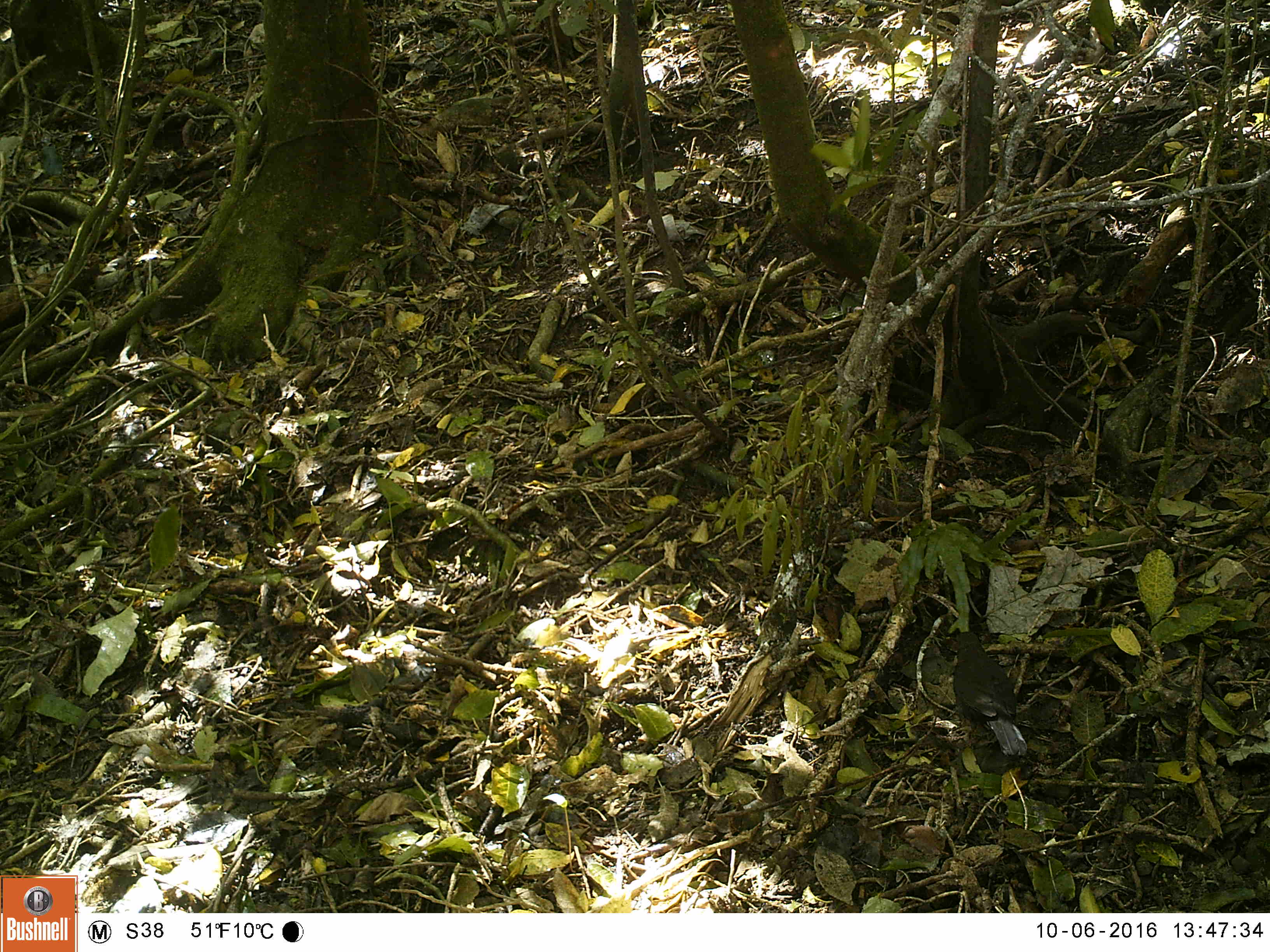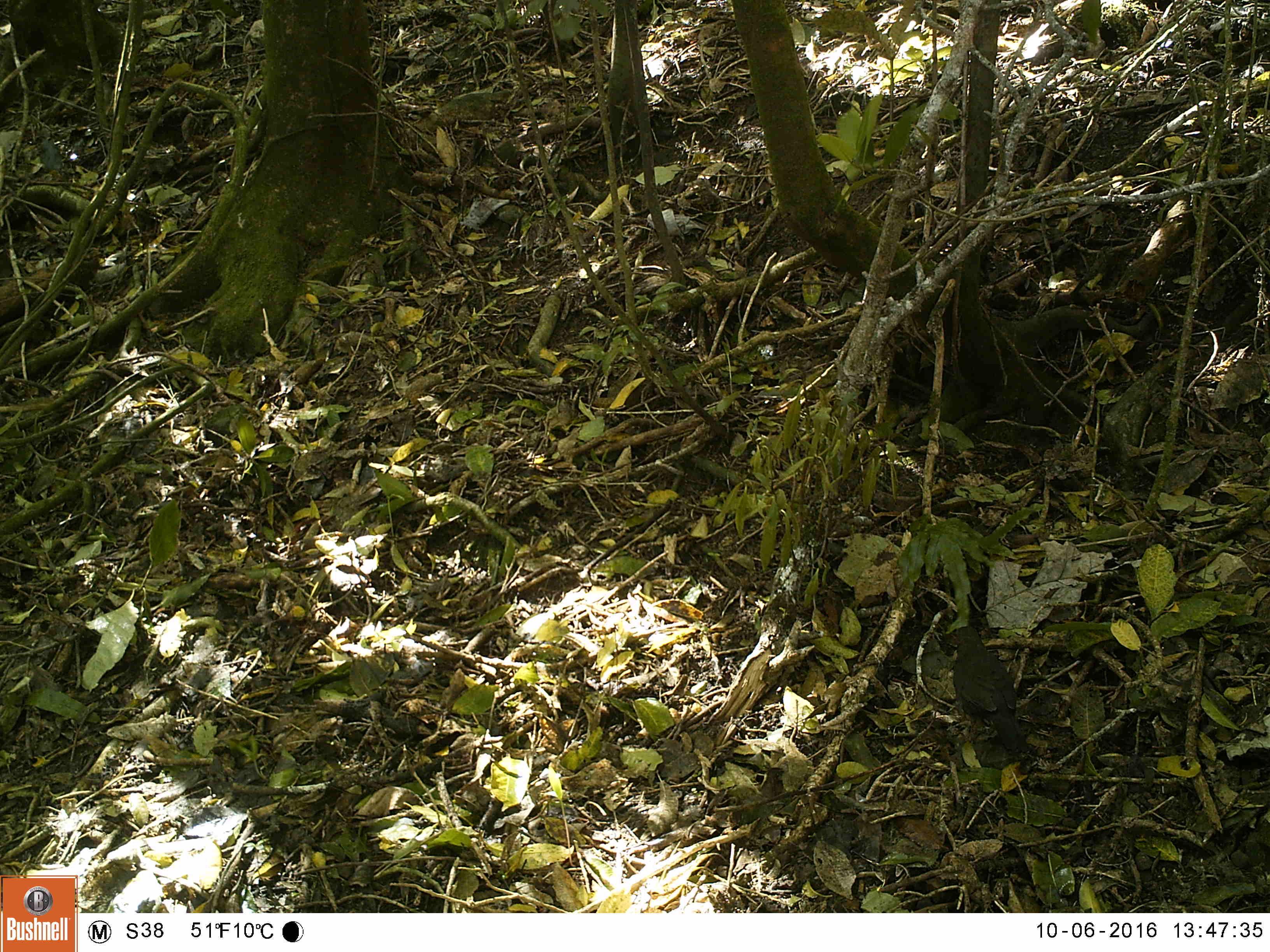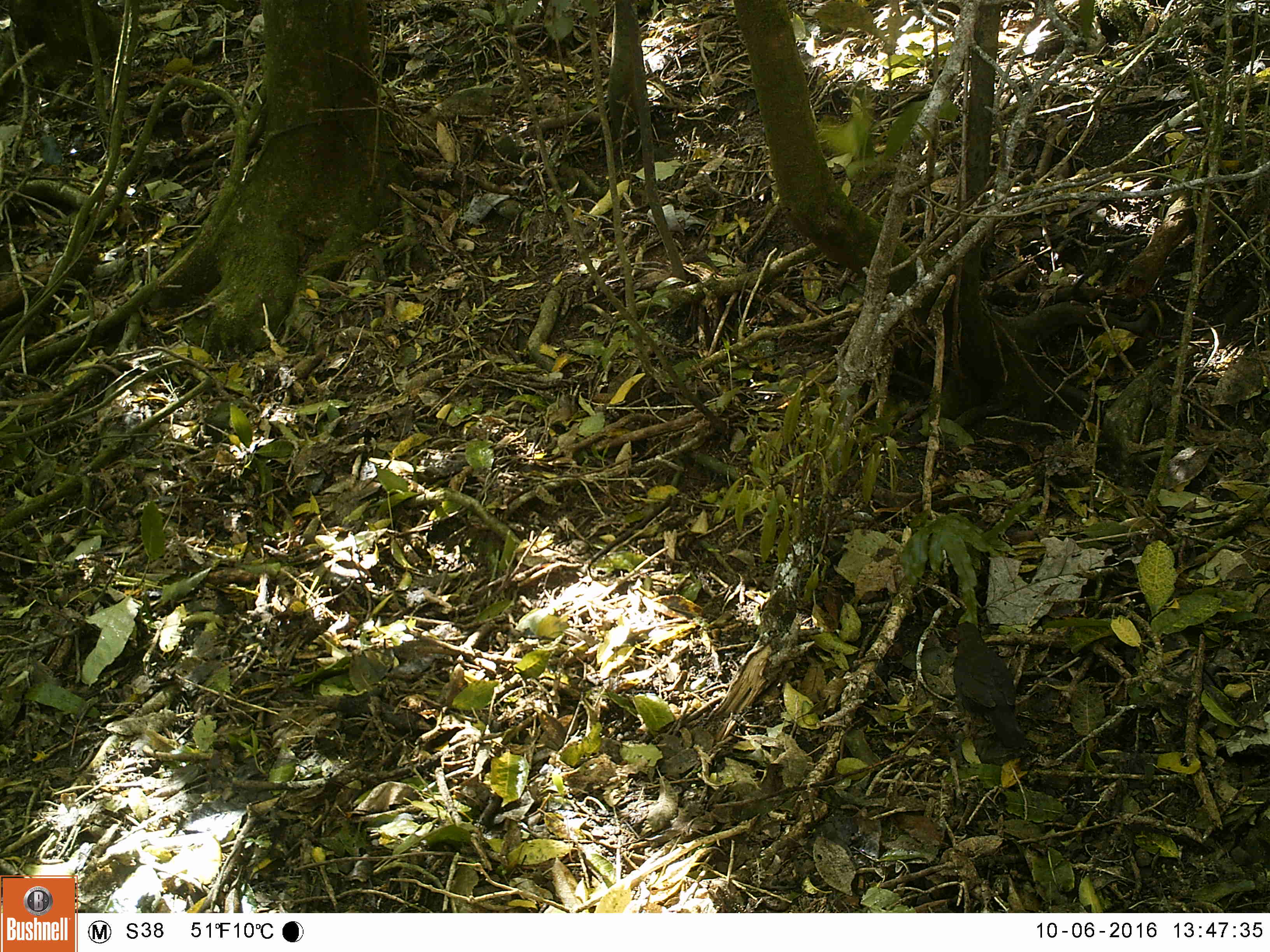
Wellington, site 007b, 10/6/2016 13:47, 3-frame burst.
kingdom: Animalia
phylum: Chordata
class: Aves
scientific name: Aves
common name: bird